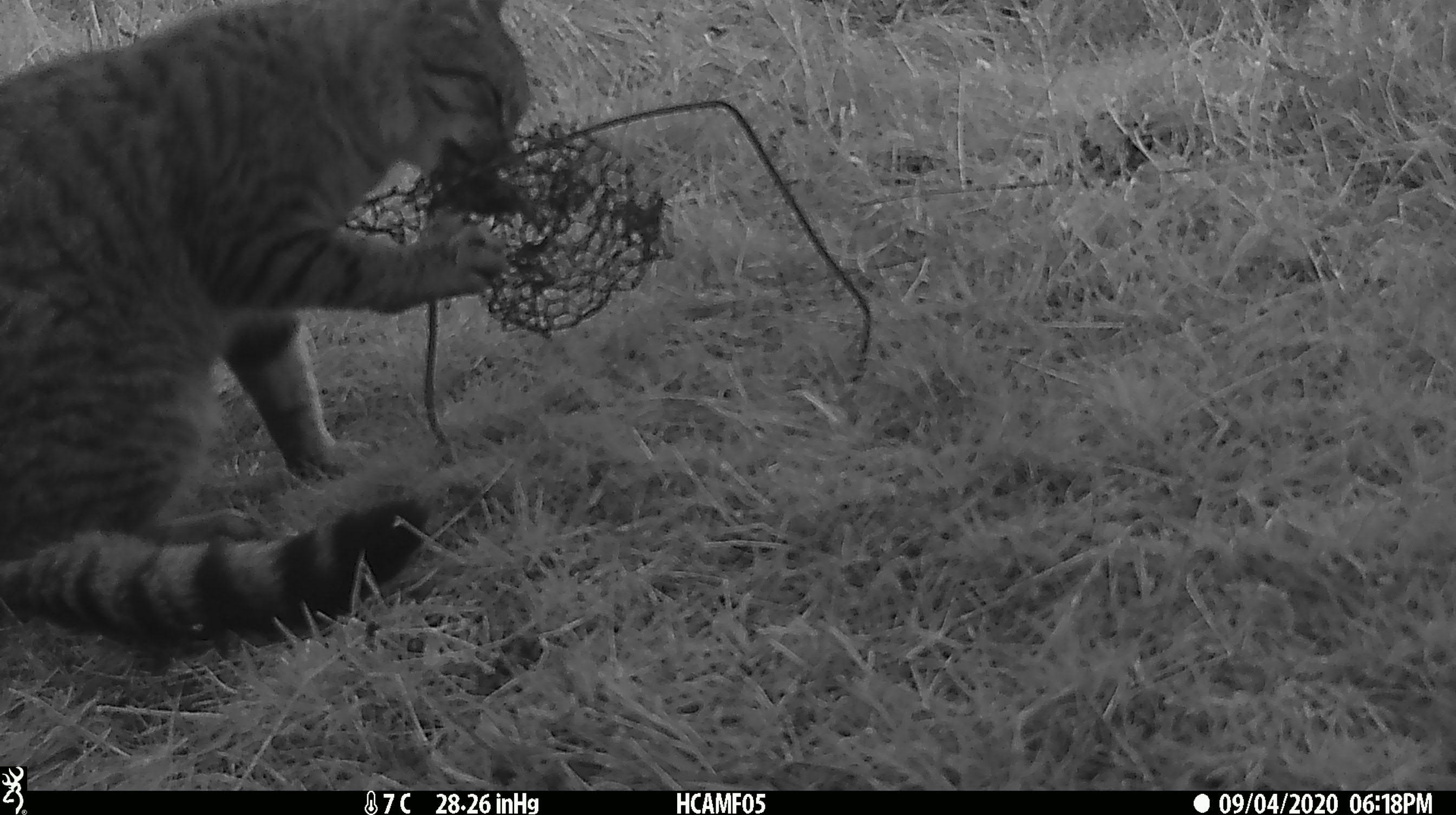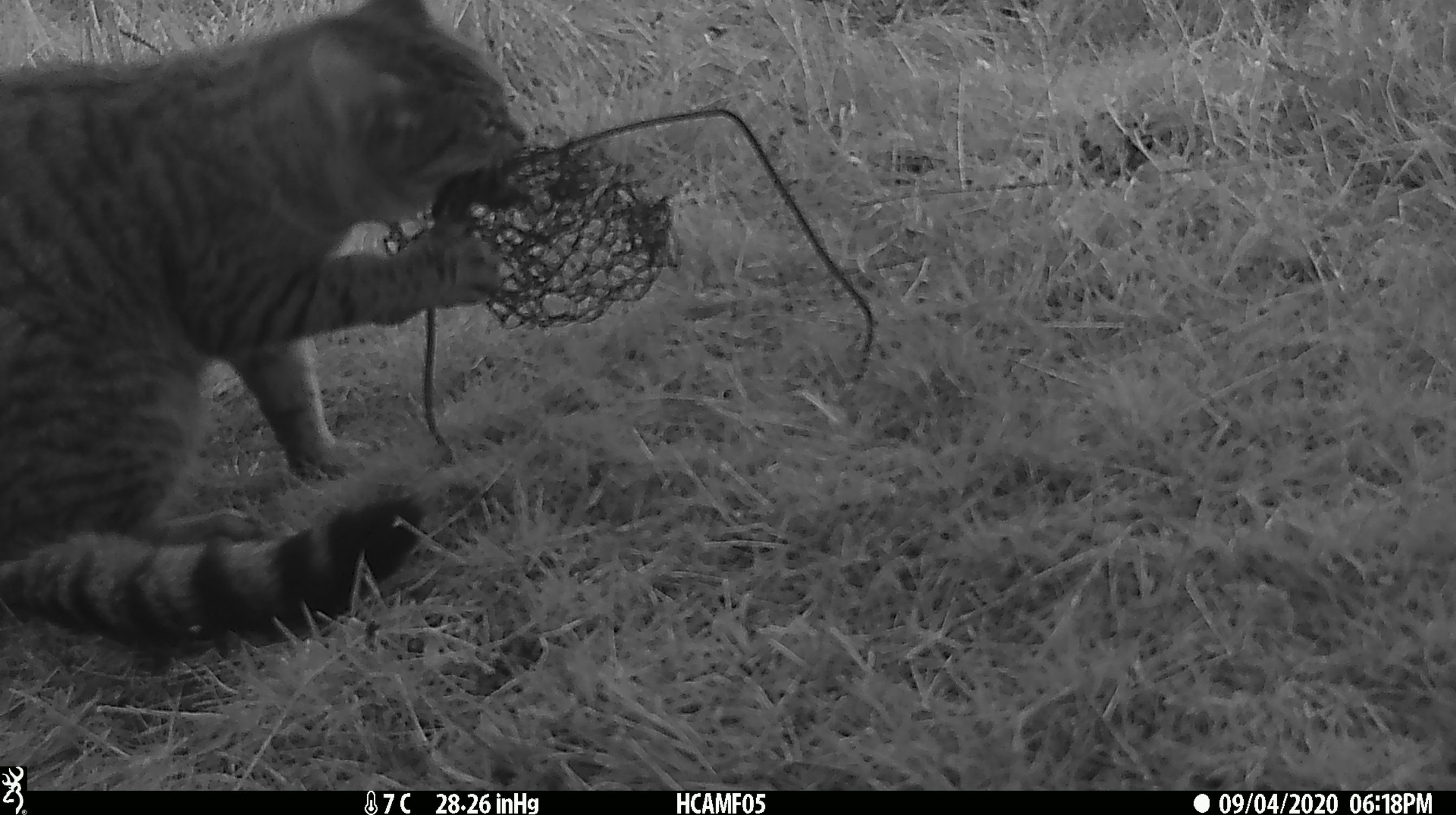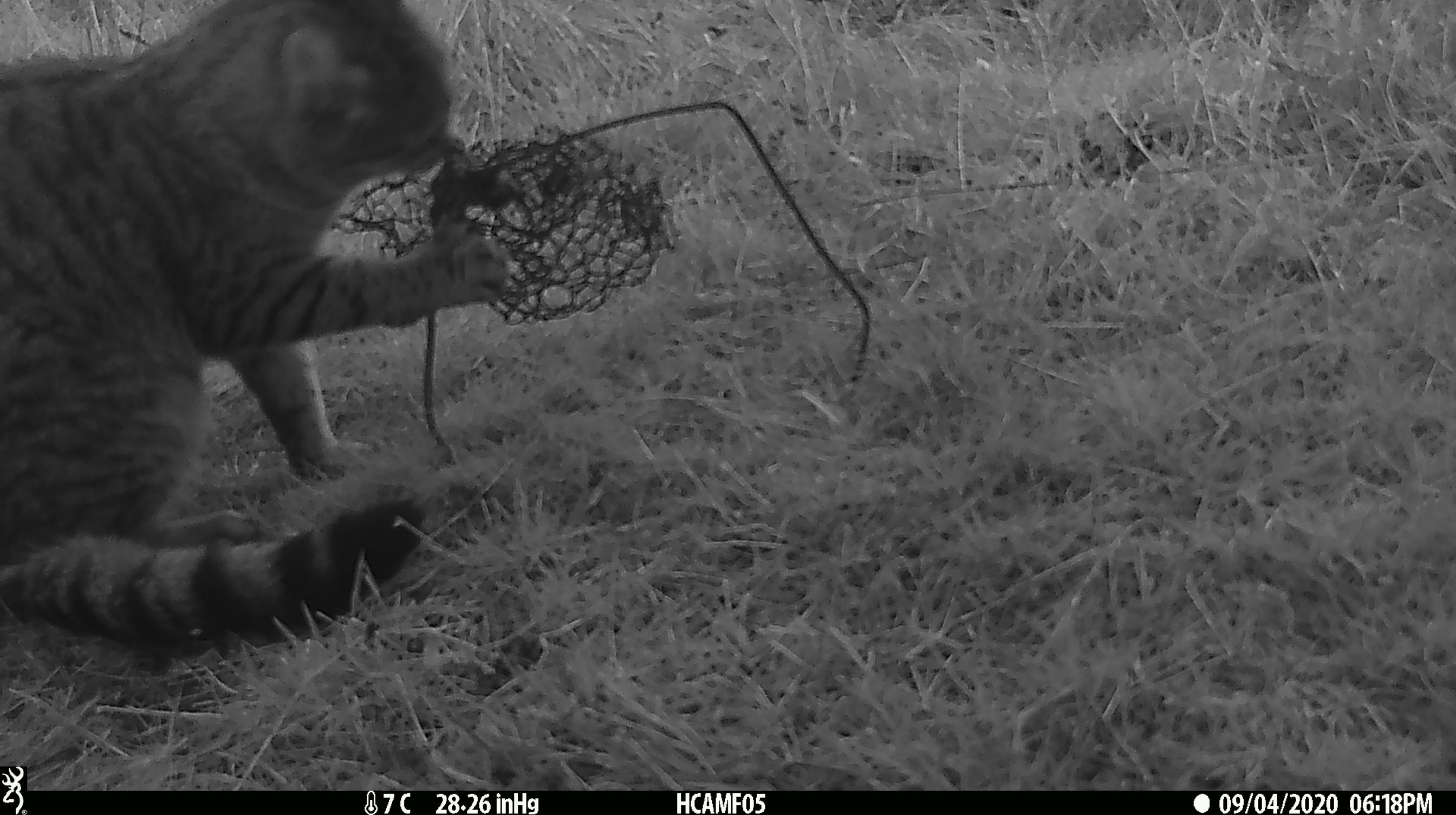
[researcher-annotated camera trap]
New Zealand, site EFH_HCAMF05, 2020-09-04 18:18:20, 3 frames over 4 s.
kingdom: Animalia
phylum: Chordata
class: Mammalia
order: Carnivora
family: Felidae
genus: Felis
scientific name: Felis catus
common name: domestic cat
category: cat